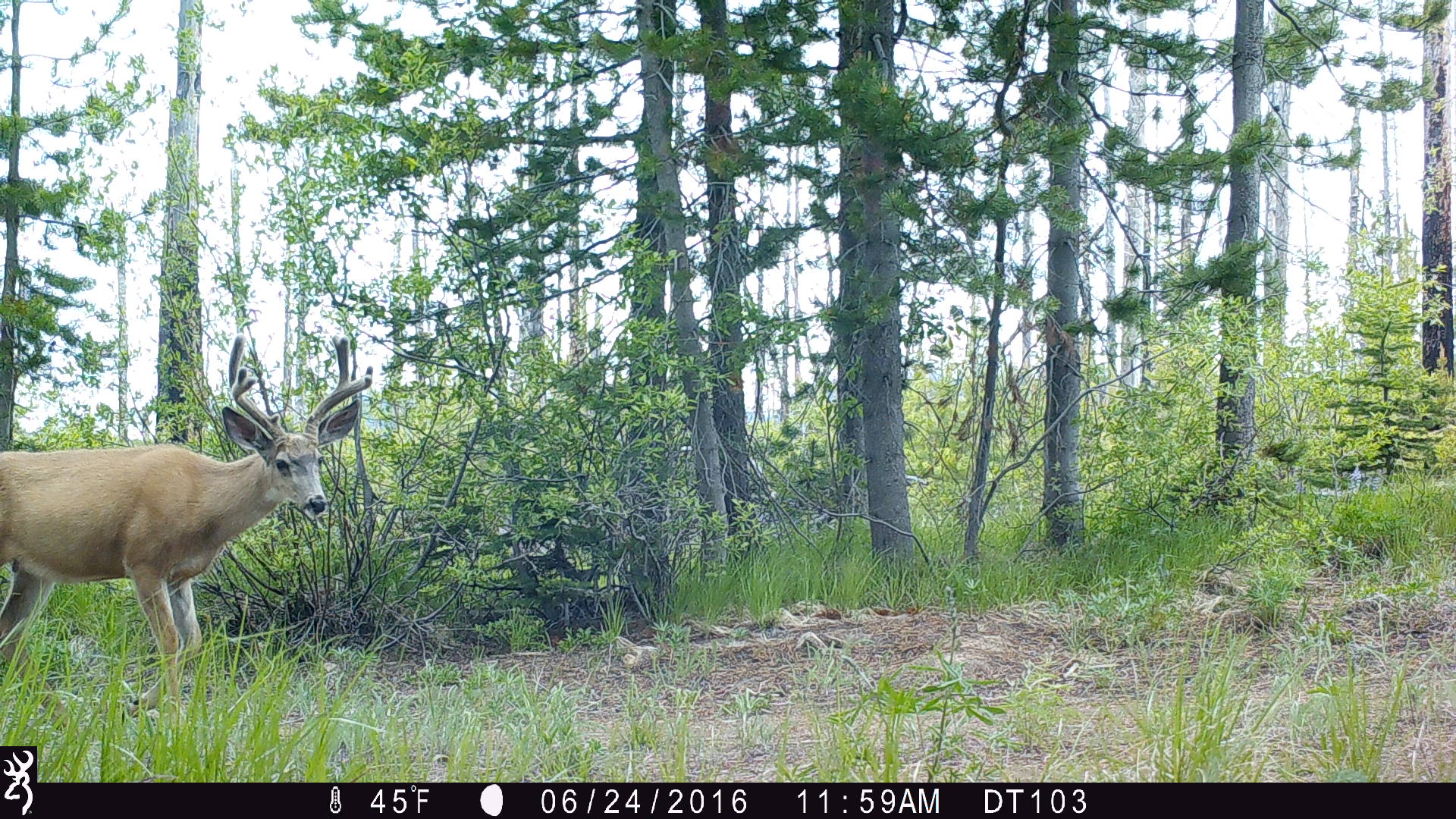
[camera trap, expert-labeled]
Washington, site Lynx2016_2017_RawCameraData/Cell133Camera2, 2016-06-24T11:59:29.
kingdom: Animalia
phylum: Chordata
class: Mammalia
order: Artiodactyla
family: Cervidae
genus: Odocoileus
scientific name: Odocoileus hemionus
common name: mule deer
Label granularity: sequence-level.